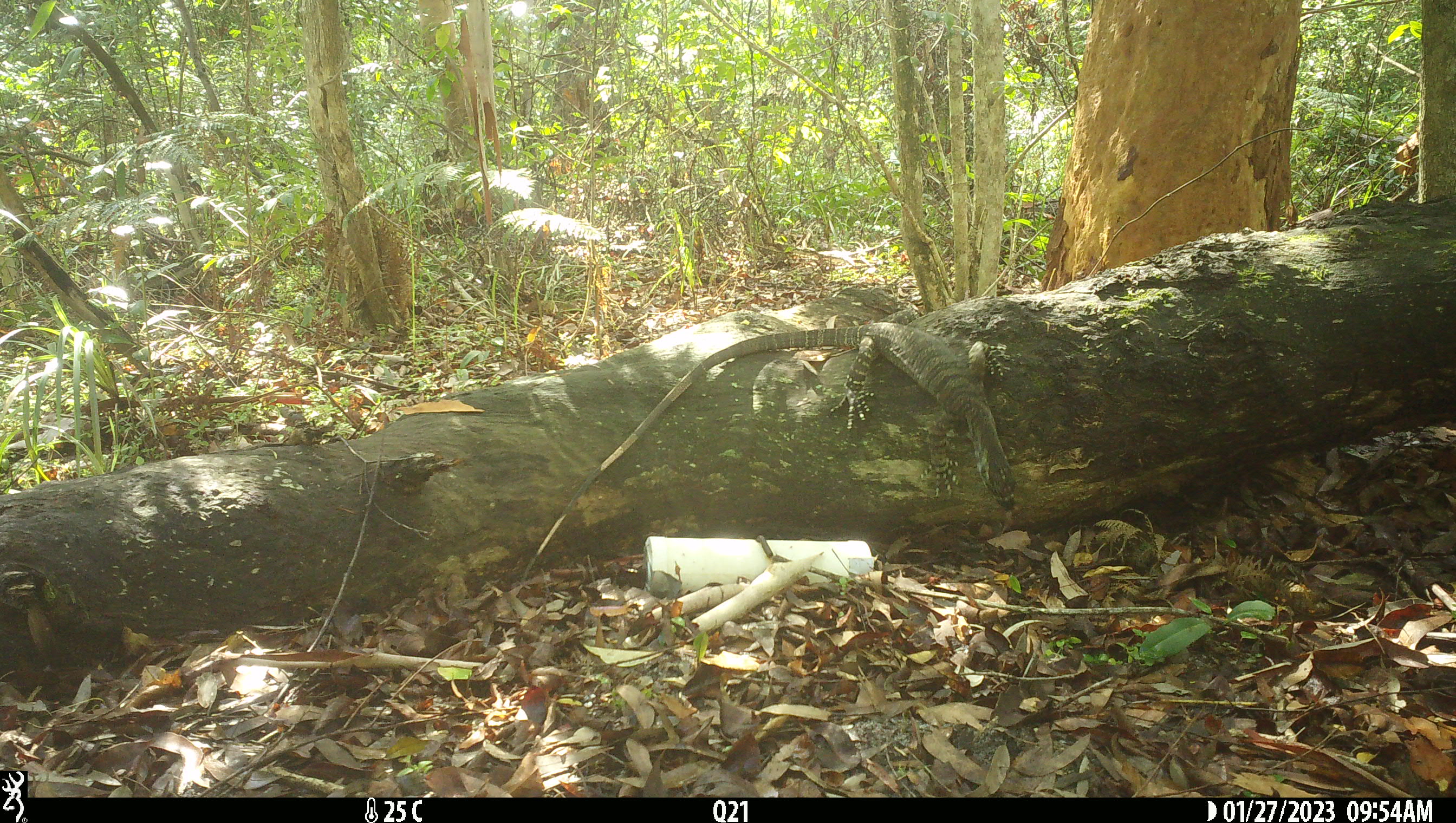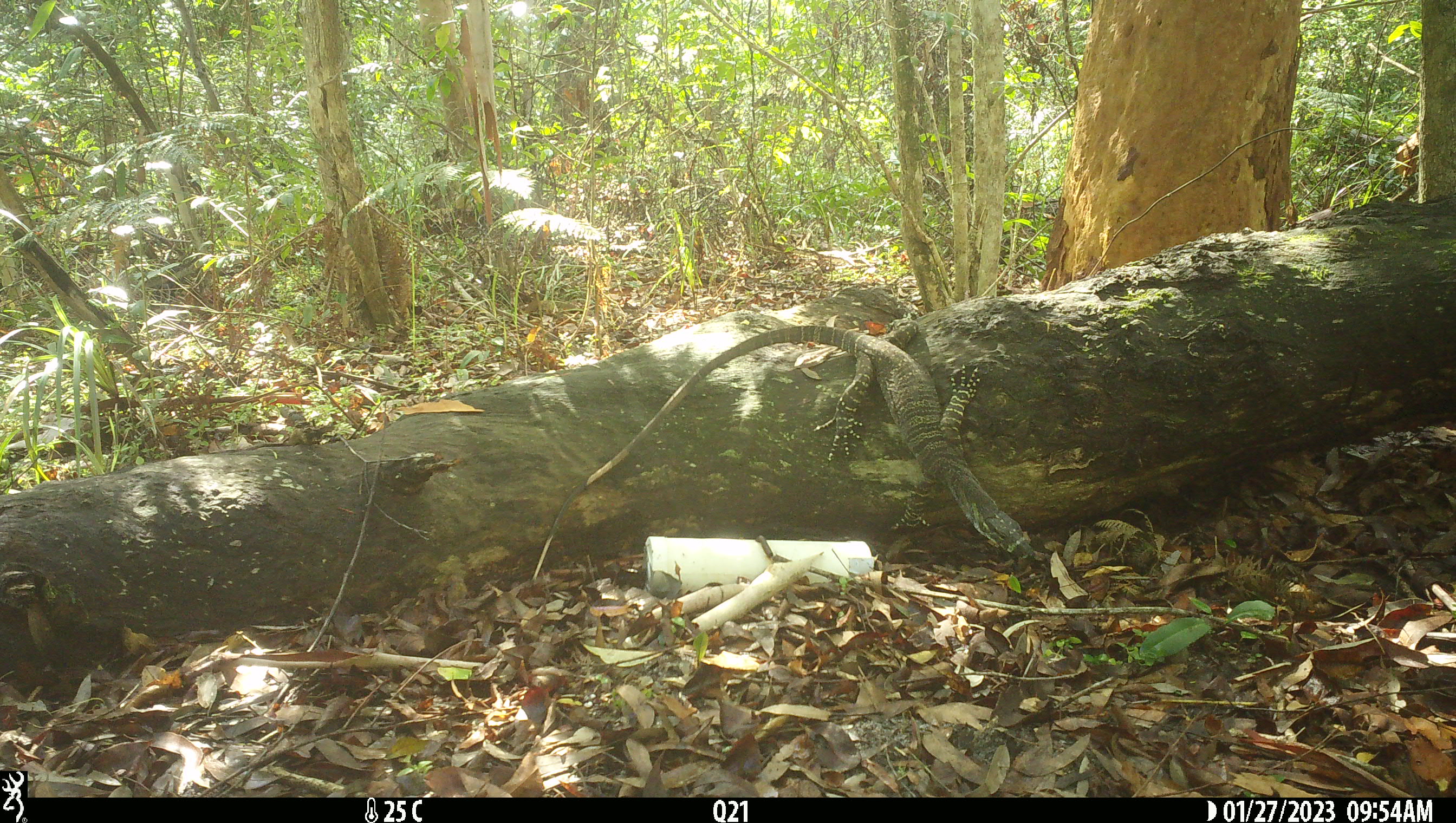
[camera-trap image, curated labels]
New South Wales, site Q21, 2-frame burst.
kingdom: Animalia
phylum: Chordata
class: Reptilia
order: Squamata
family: Varanidae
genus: Varanus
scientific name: Varanus varius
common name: lace monitor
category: goanna